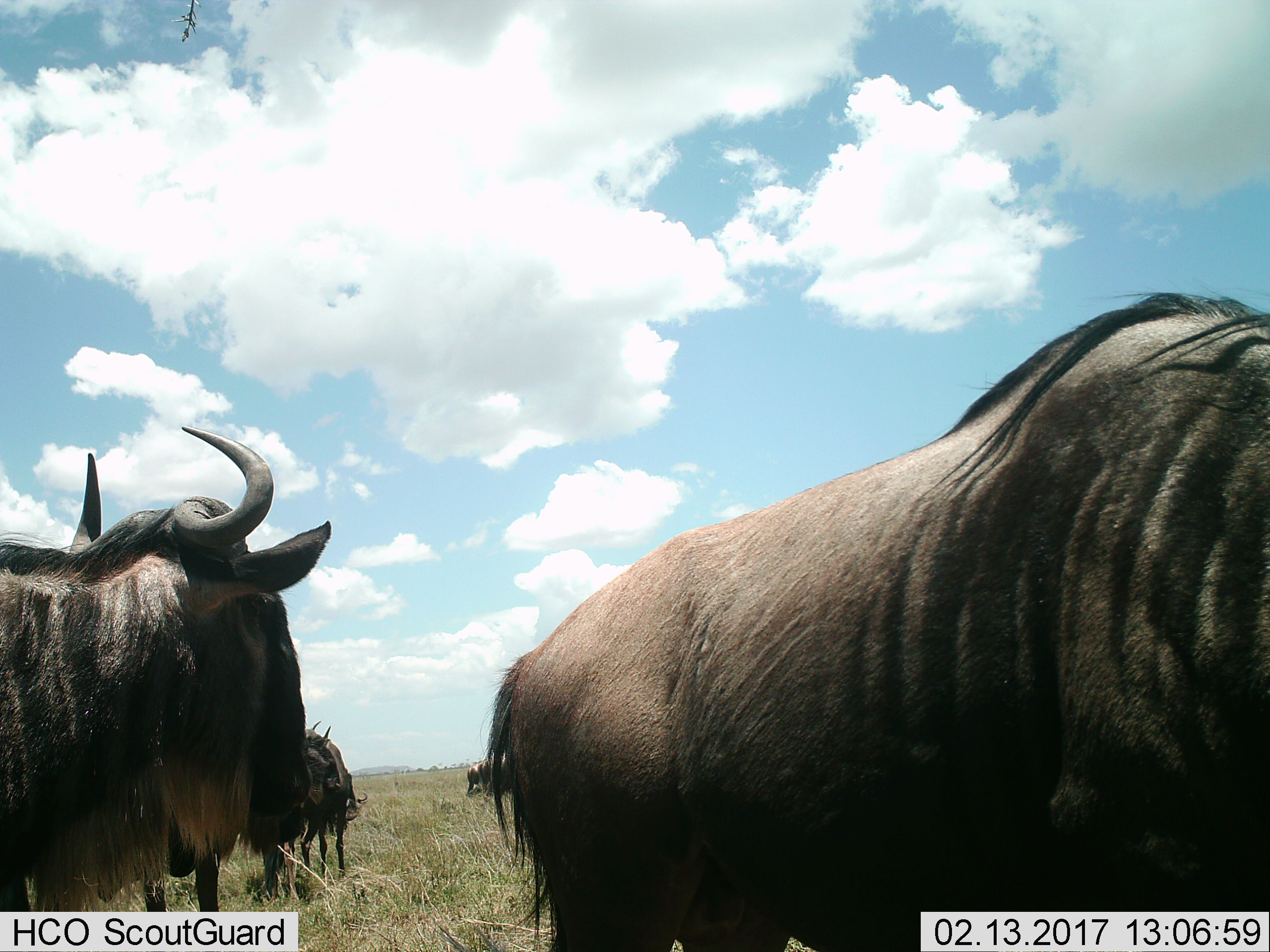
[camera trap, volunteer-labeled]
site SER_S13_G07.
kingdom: Animalia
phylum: Chordata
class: Mammalia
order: Artiodactyla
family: Bovidae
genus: Connochaetes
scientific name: Connochaetes taurinus taurinus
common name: blue wildebeest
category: wildebeestblue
Wildebeestblue (blue wildebeest) (Connochaetes taurinus taurinus), count 5. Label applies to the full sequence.